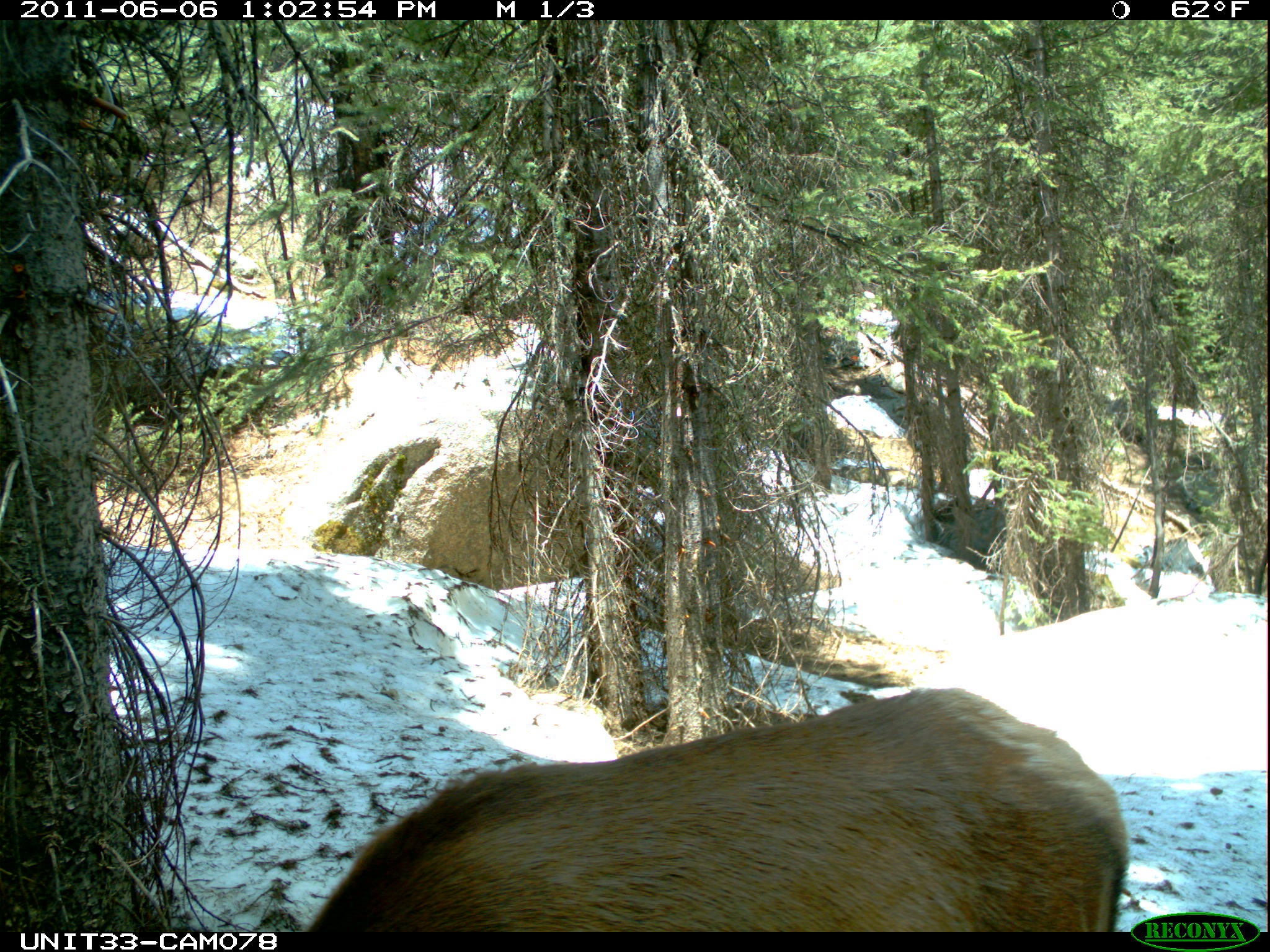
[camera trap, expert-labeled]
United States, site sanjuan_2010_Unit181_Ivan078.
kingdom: Animalia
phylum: Chordata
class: Mammalia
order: Artiodactyla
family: Cervidae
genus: Cervus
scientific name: Cervus elaphus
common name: red deer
Cervus elaphus (red deer).